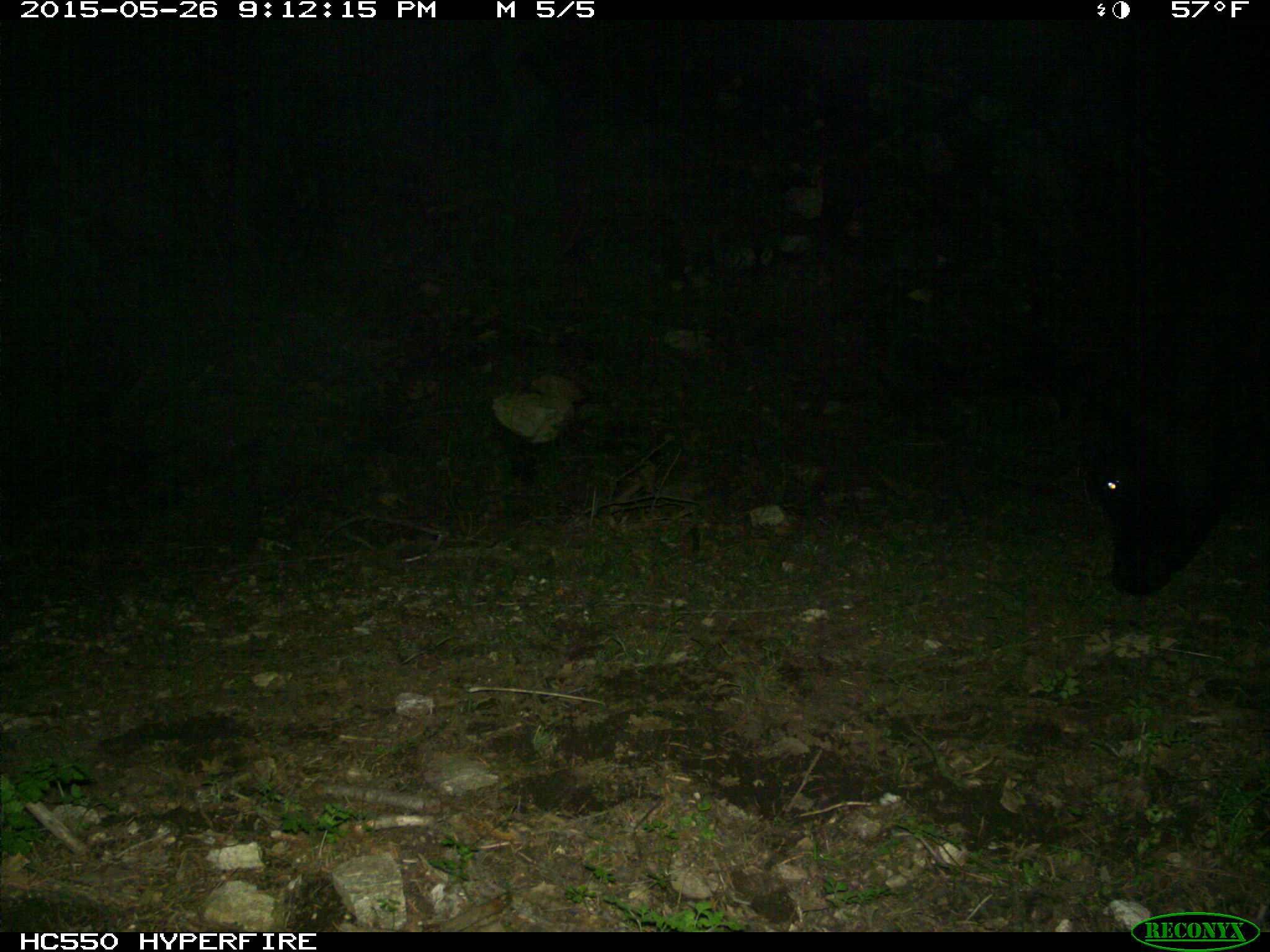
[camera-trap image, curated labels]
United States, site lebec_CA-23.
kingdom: Animalia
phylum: Chordata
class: Mammalia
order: Artiodactyla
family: Bovidae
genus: Bos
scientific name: Bos taurus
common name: domestic cow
Bos taurus (domestic cow).